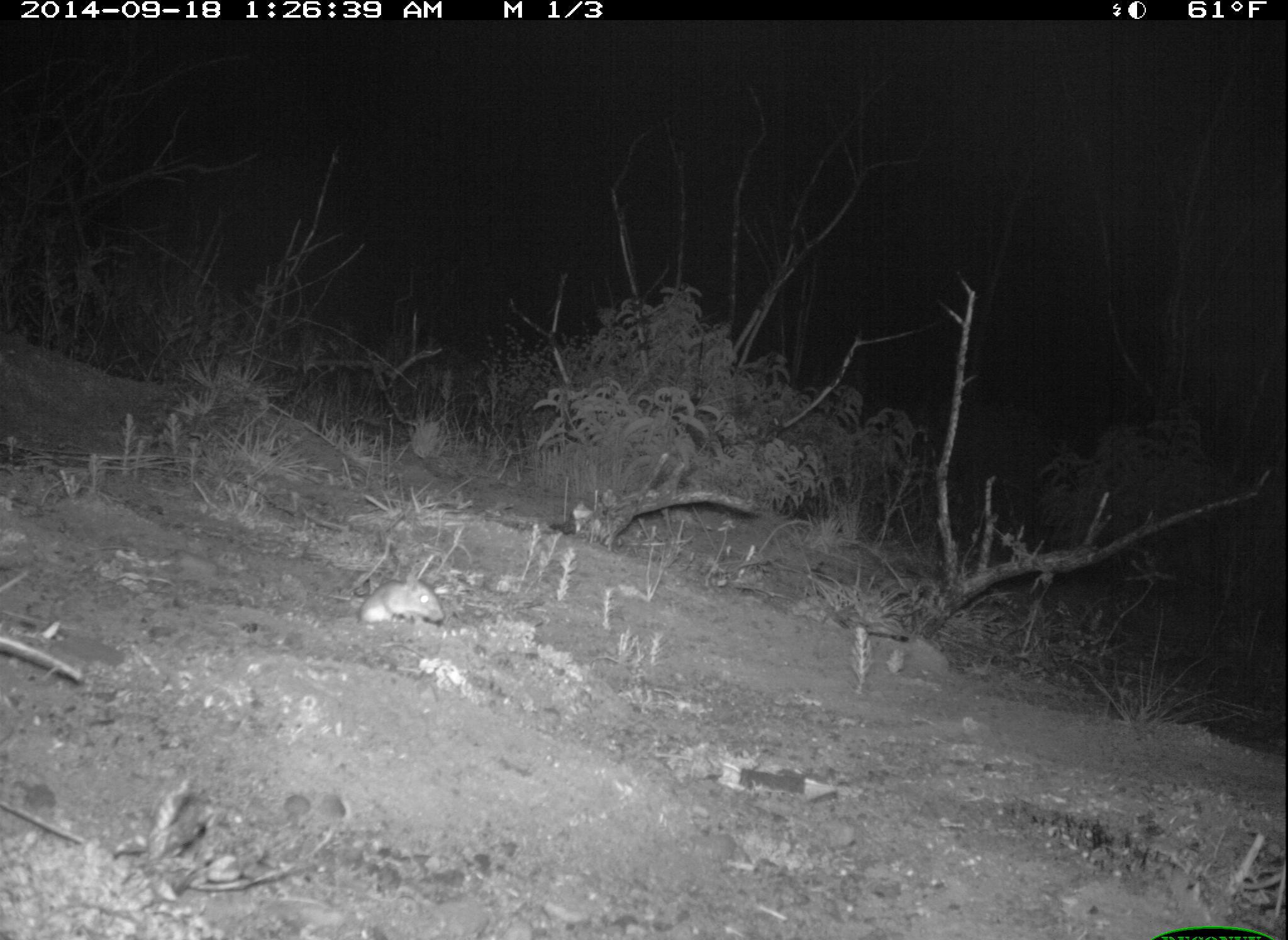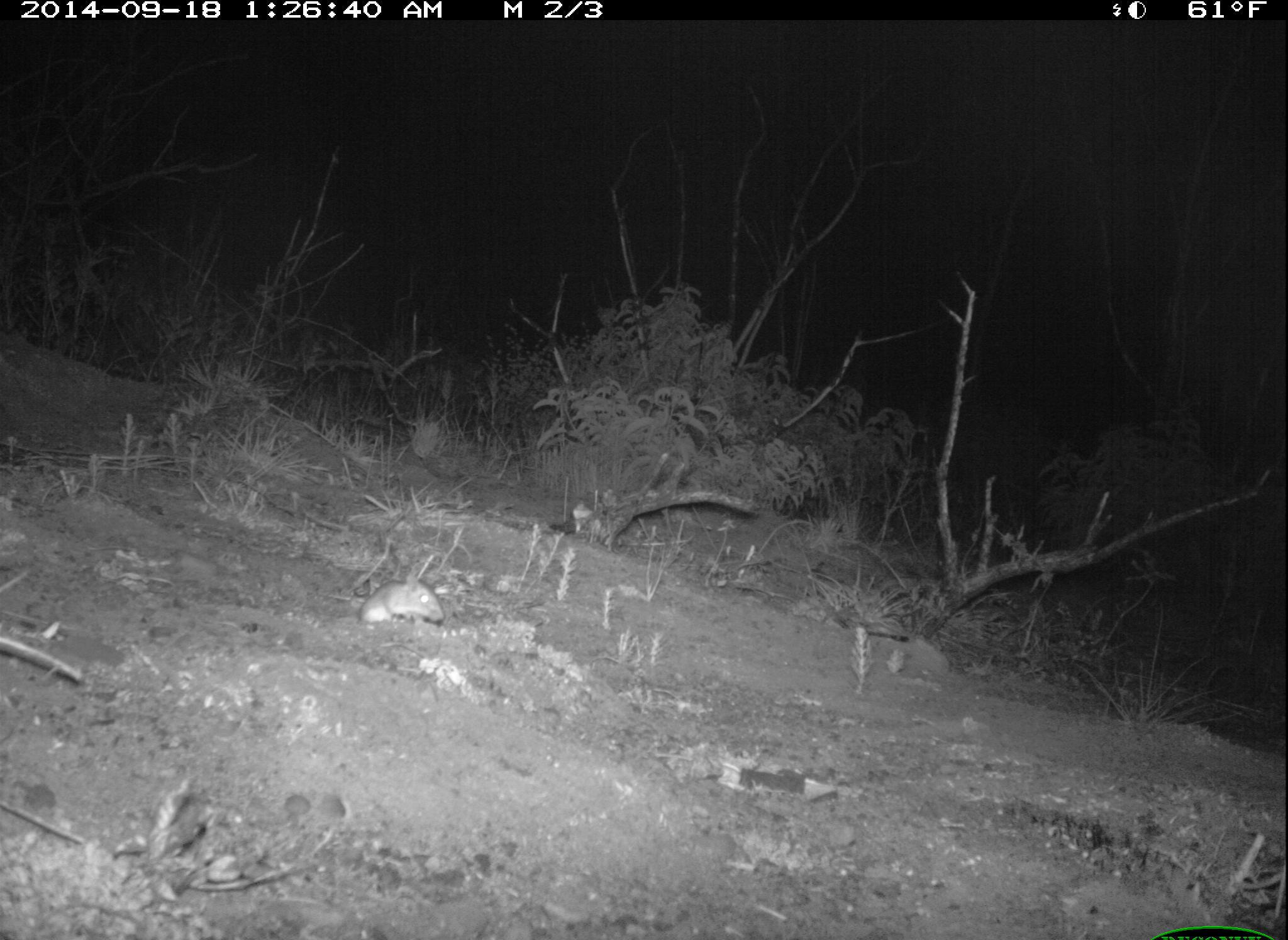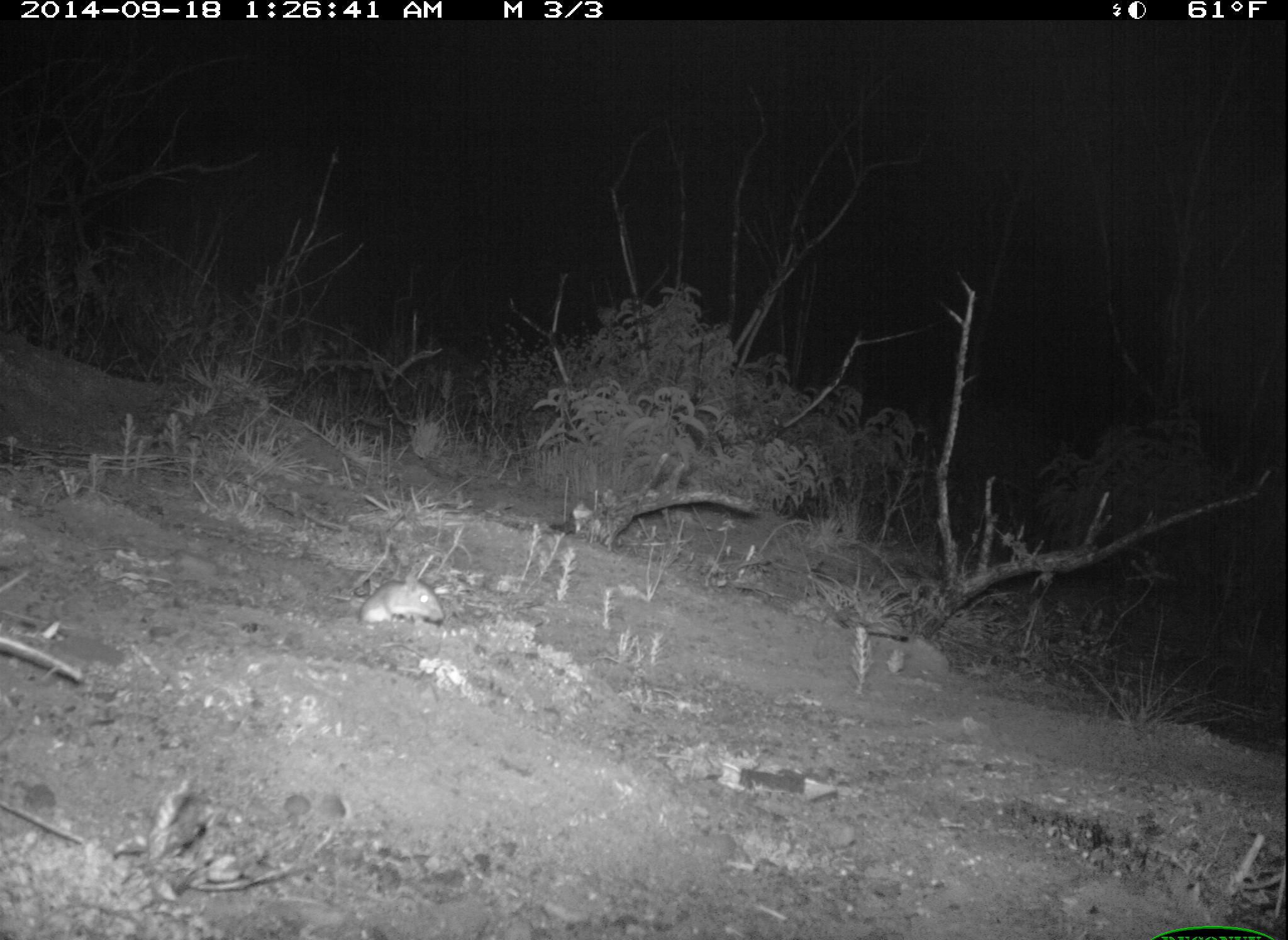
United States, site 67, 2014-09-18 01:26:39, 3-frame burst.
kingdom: Animalia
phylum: Chordata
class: Mammalia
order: Rodentia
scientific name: Rodentia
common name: rodent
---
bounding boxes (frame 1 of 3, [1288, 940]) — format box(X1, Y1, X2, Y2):
rodent: box(362, 580, 441, 630)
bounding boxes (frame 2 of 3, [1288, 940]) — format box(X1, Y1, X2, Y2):
rodent: box(356, 576, 444, 627)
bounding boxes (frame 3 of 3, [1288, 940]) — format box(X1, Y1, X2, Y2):
rodent: box(356, 575, 446, 629)